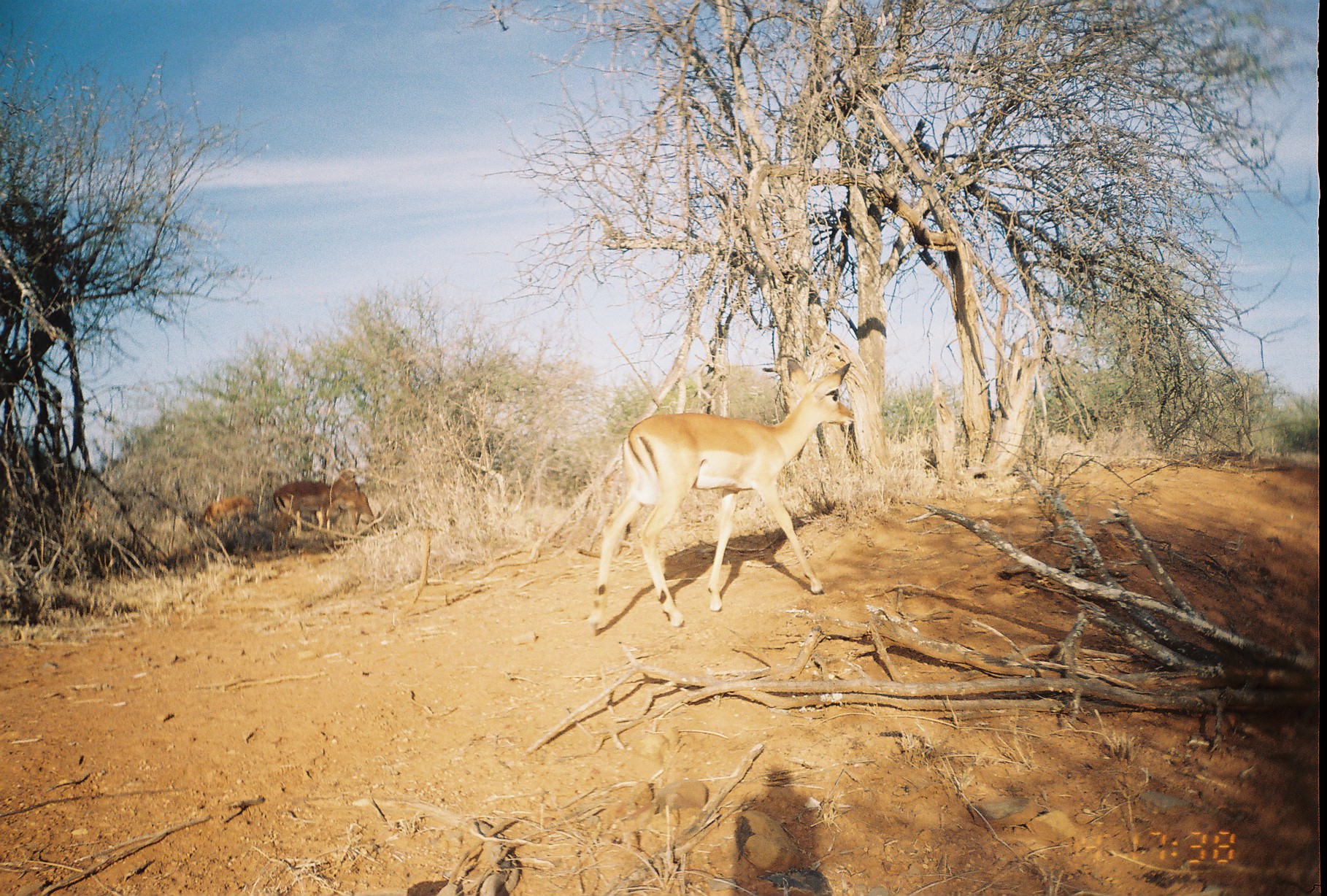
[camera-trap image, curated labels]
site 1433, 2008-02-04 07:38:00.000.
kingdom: Animalia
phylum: Chordata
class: Mammalia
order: Artiodactyla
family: Bovidae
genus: Aepyceros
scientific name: Aepyceros melampus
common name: impala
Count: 4.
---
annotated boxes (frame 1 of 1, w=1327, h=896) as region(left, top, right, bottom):
aepyceros melampus: region(590, 356, 854, 638); region(274, 471, 361, 560); region(325, 471, 379, 535); region(204, 495, 255, 539)